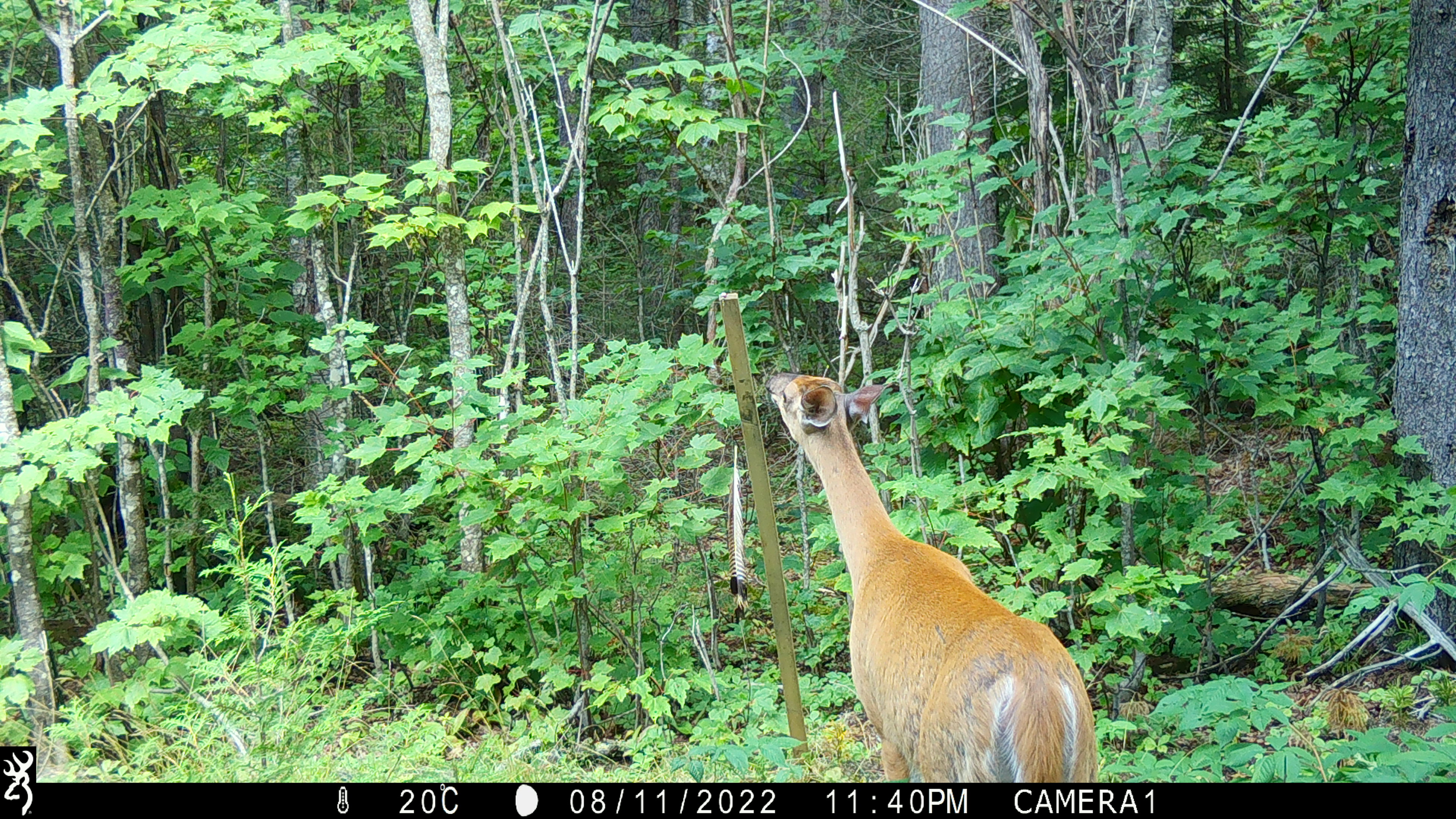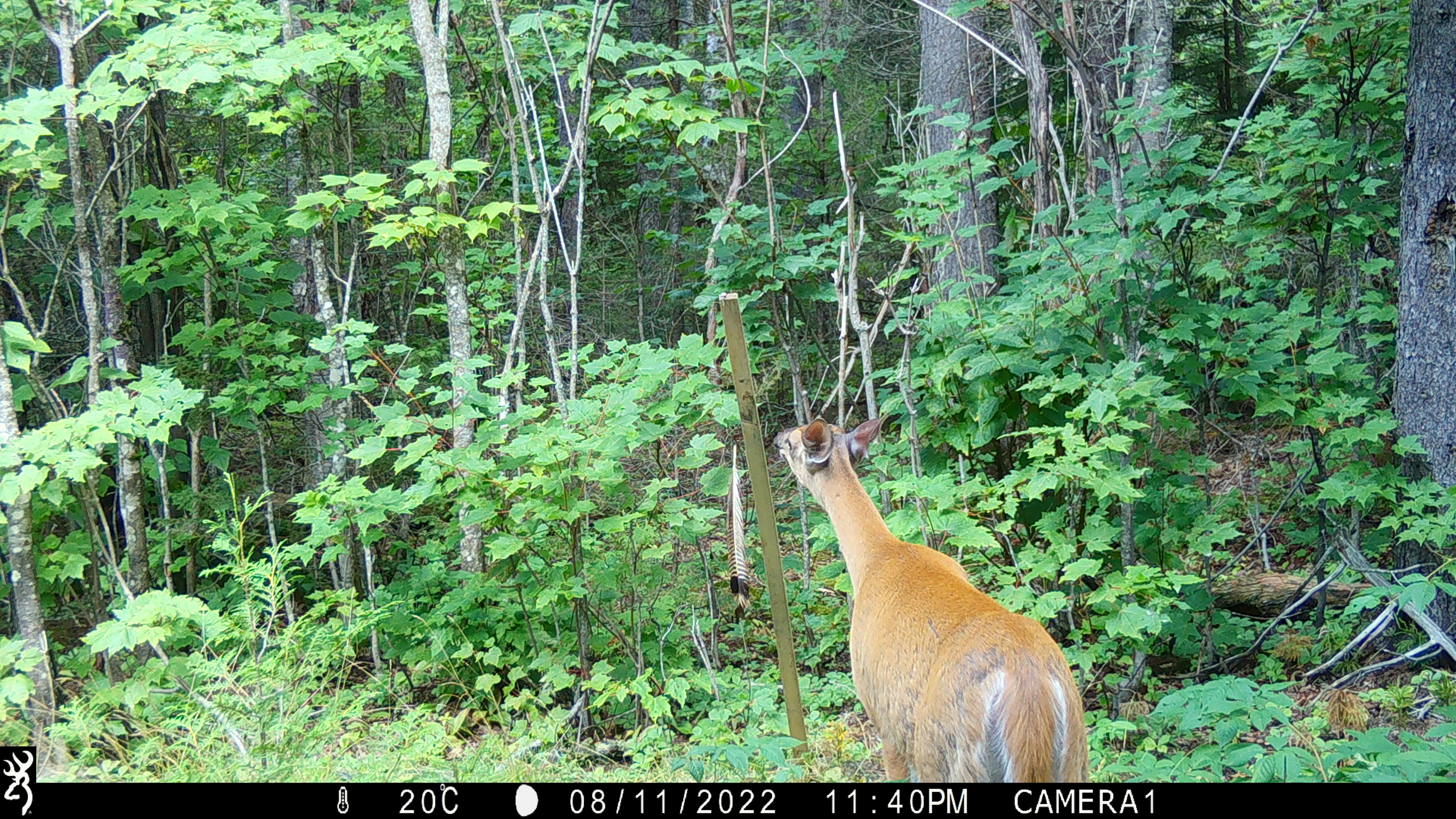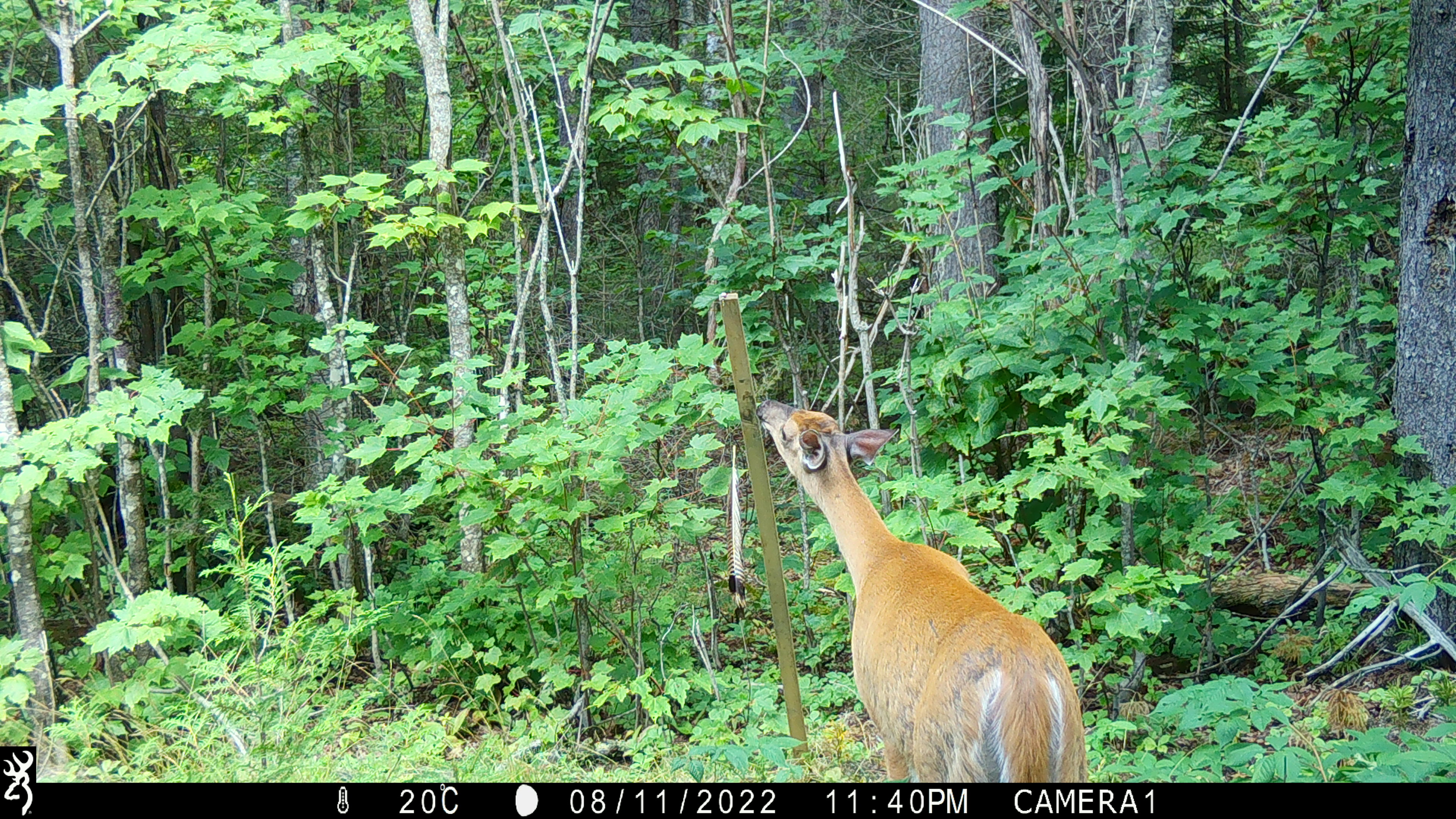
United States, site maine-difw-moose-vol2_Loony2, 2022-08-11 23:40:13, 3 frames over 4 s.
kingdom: Animalia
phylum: Chordata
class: Mammalia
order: Artiodactyla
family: Cervidae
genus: Odocoileus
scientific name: Odocoileus virginianus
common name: white-tailed deer